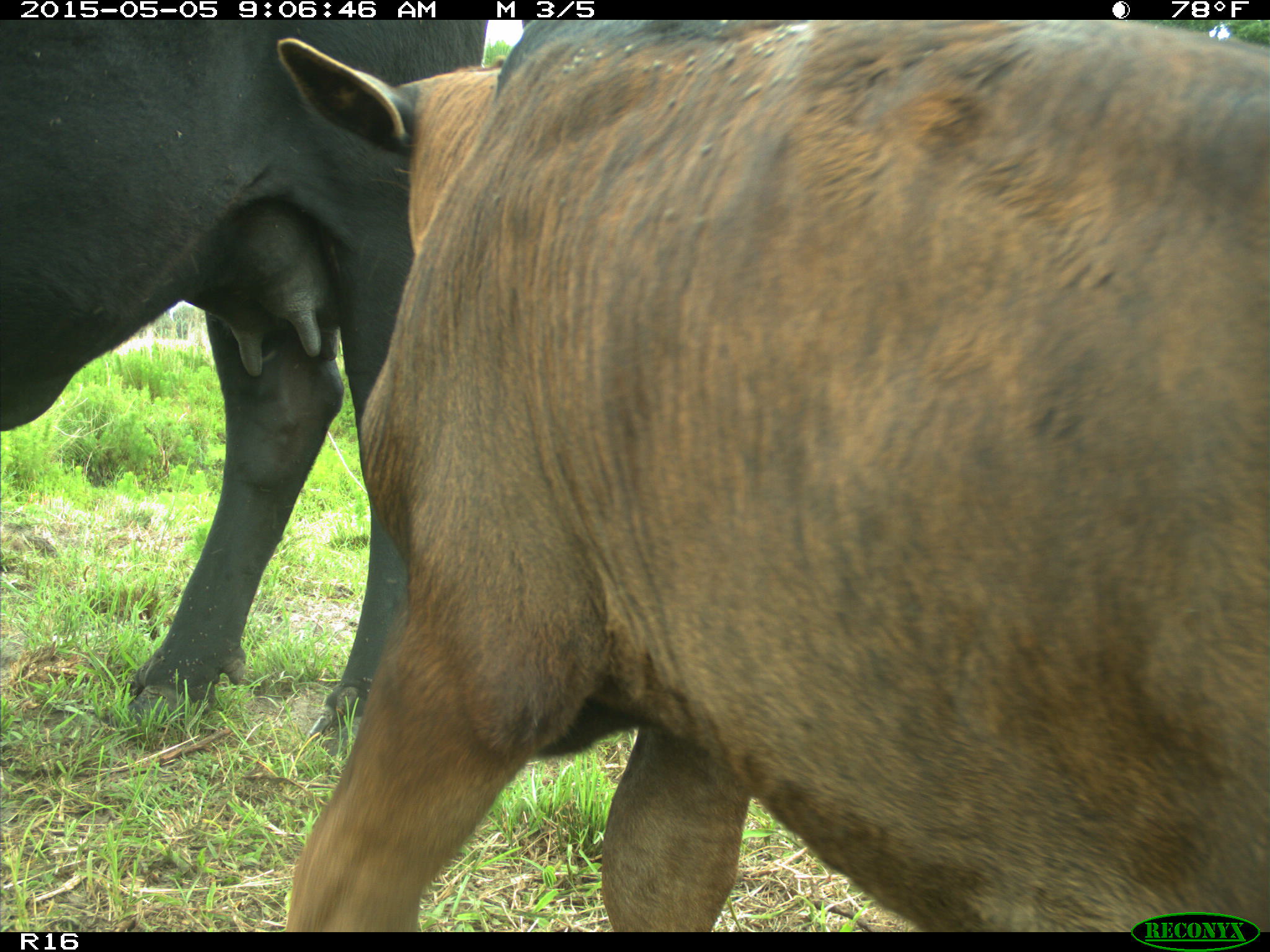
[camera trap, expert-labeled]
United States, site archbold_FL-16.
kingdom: Animalia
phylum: Chordata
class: Mammalia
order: Artiodactyla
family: Bovidae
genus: Bos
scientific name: Bos taurus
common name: domestic cow